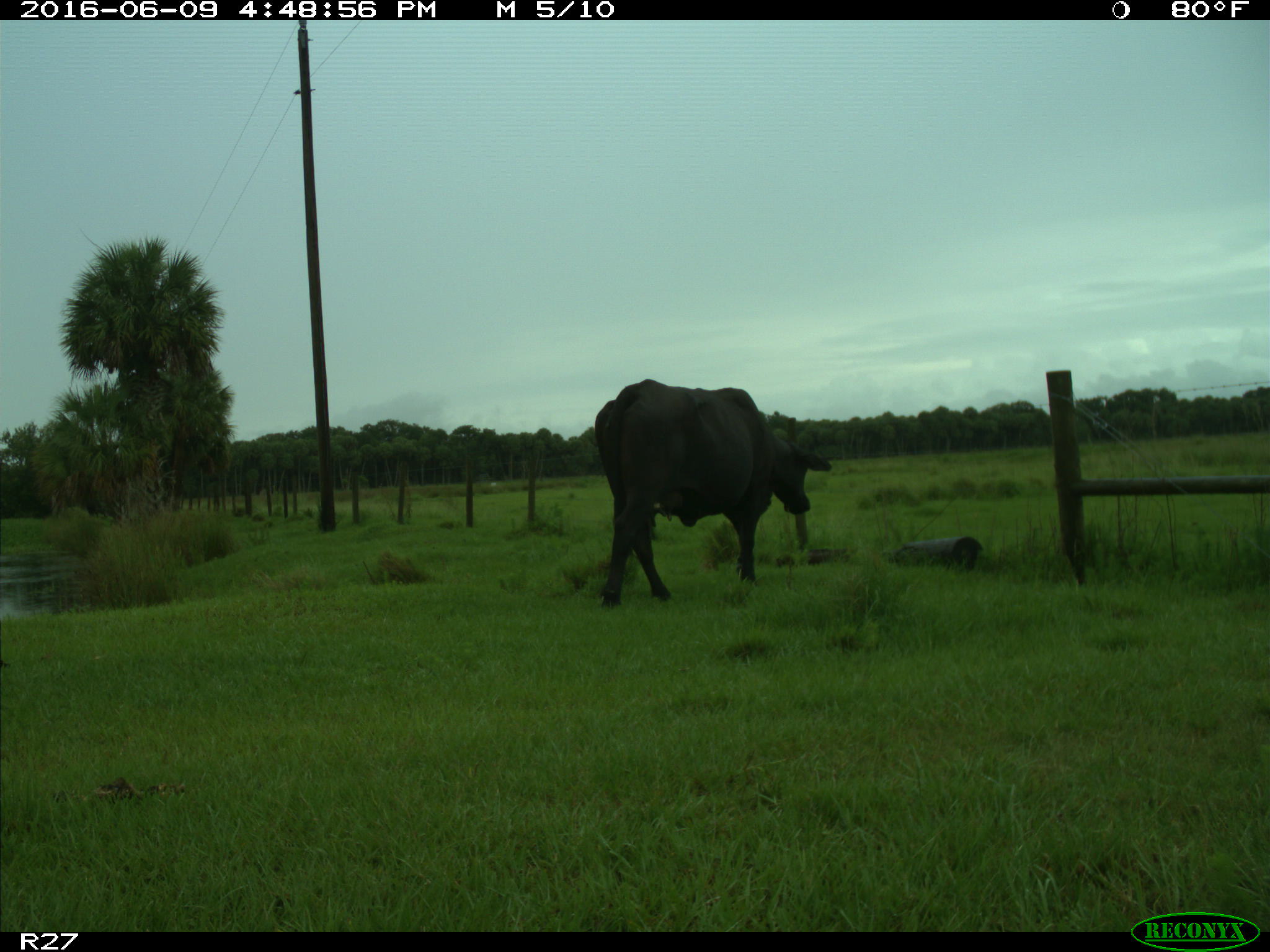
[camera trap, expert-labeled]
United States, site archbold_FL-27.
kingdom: Animalia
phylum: Chordata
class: Mammalia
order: Artiodactyla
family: Bovidae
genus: Bos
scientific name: Bos taurus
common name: domestic cow